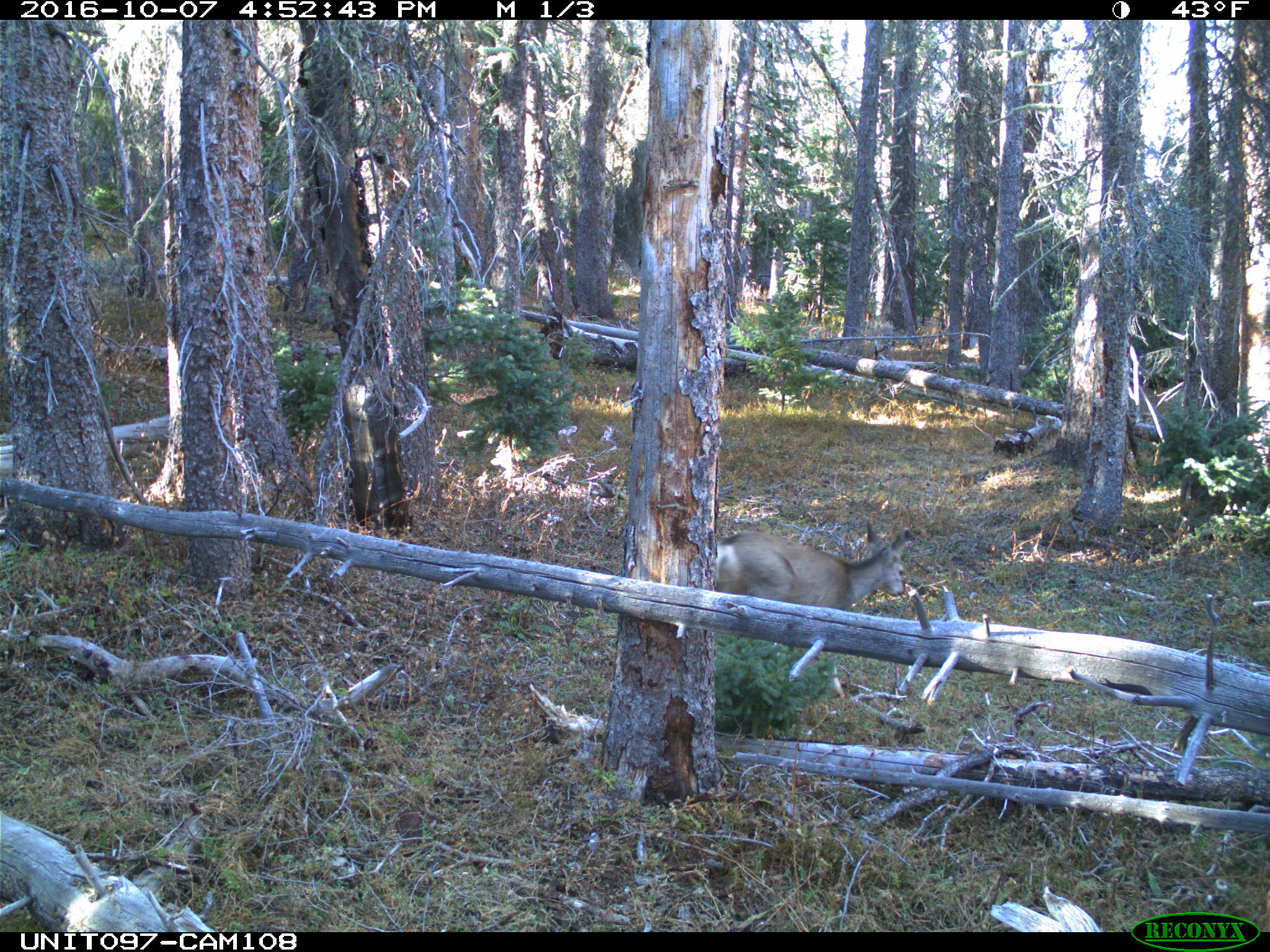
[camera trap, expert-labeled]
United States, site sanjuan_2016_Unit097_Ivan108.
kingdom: Animalia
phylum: Chordata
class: Mammalia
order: Artiodactyla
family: Cervidae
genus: Odocoileus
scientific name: Odocoileus hemionus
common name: mule deer